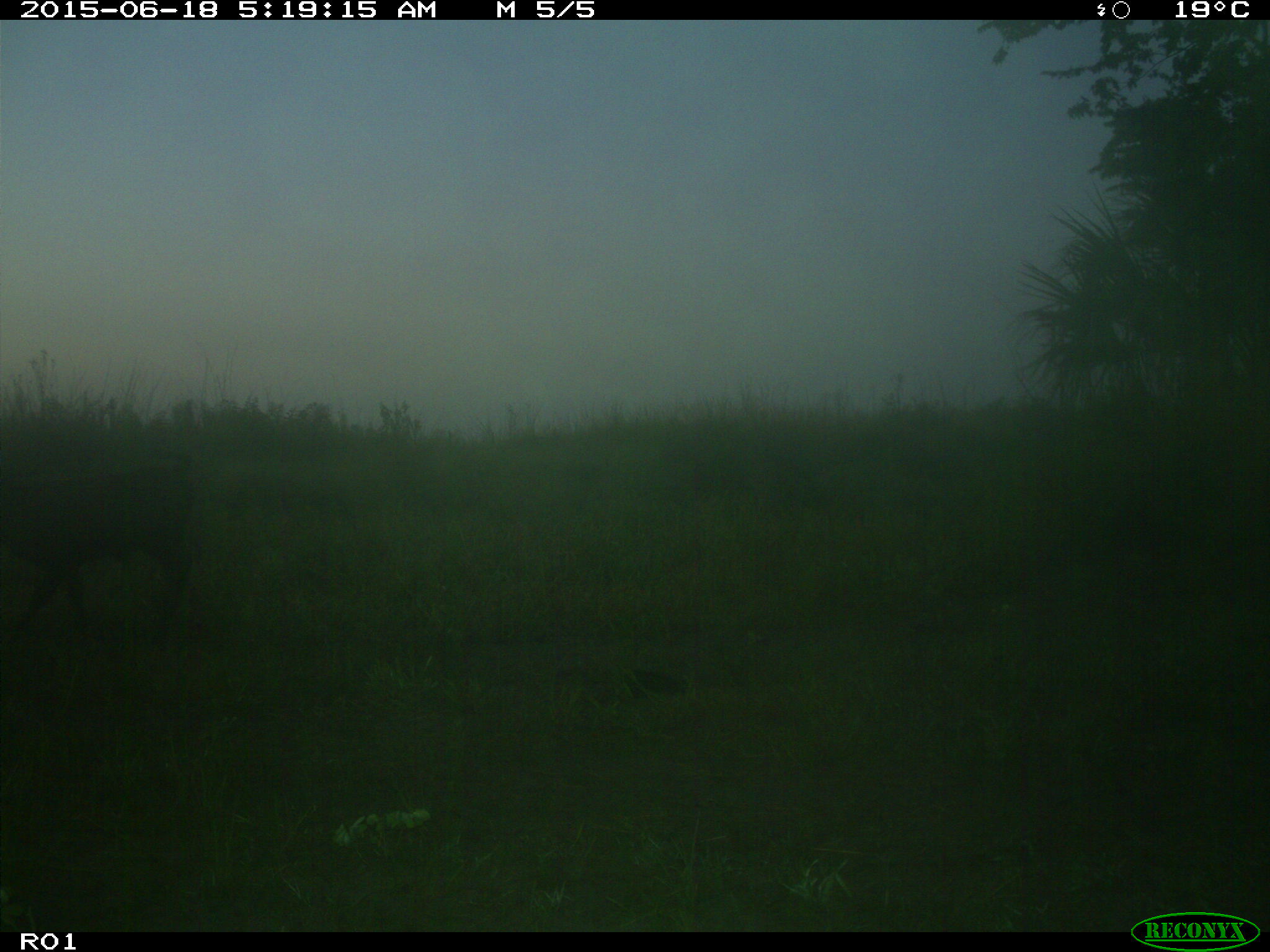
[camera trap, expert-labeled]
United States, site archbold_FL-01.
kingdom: Animalia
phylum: Chordata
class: Mammalia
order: Artiodactyla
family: Bovidae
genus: Bos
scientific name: Bos taurus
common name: domestic cow